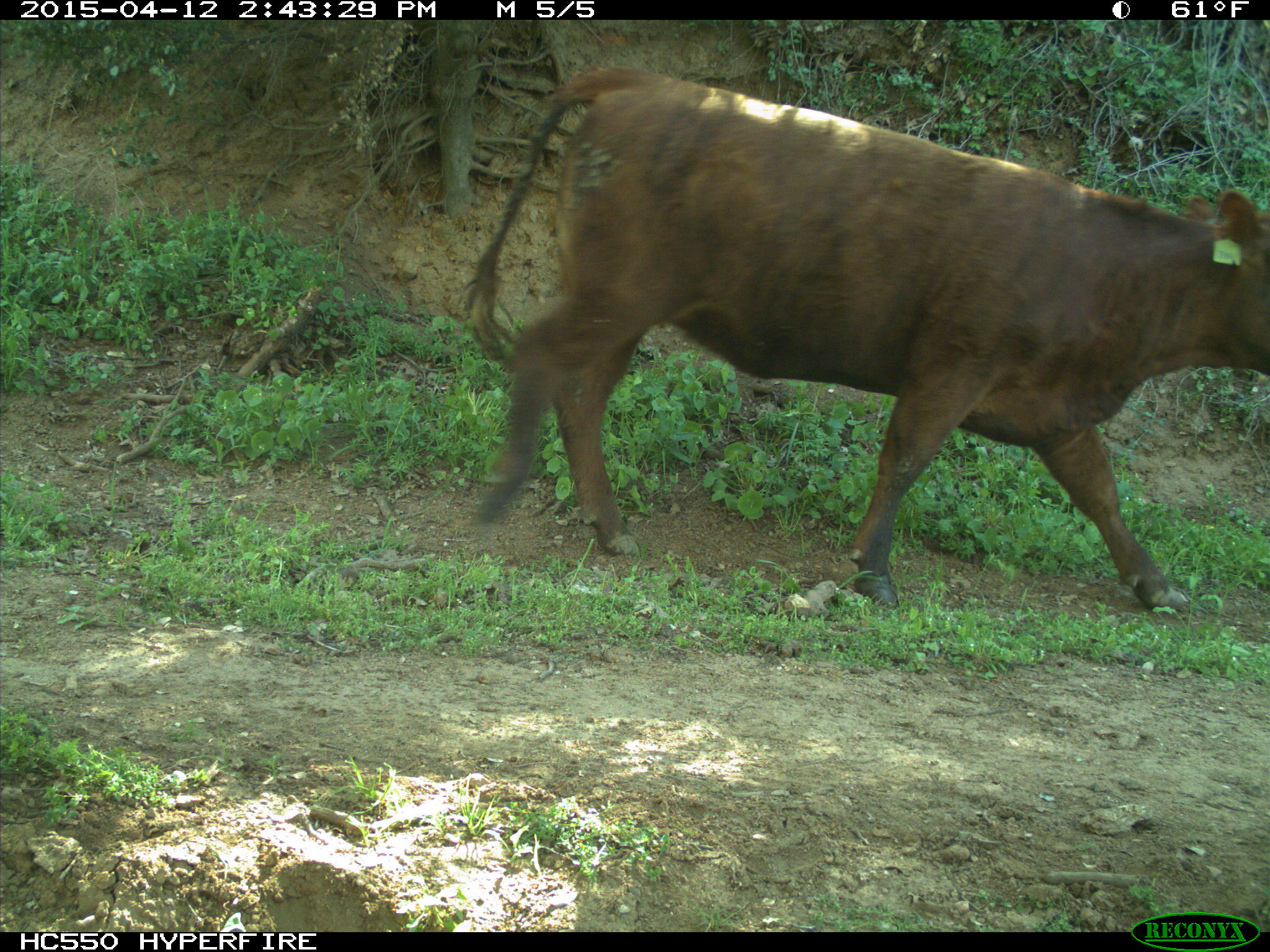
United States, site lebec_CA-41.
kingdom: Animalia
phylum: Chordata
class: Mammalia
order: Artiodactyla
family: Bovidae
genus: Bos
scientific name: Bos taurus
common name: domestic cow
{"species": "Bos taurus (domestic cow)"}